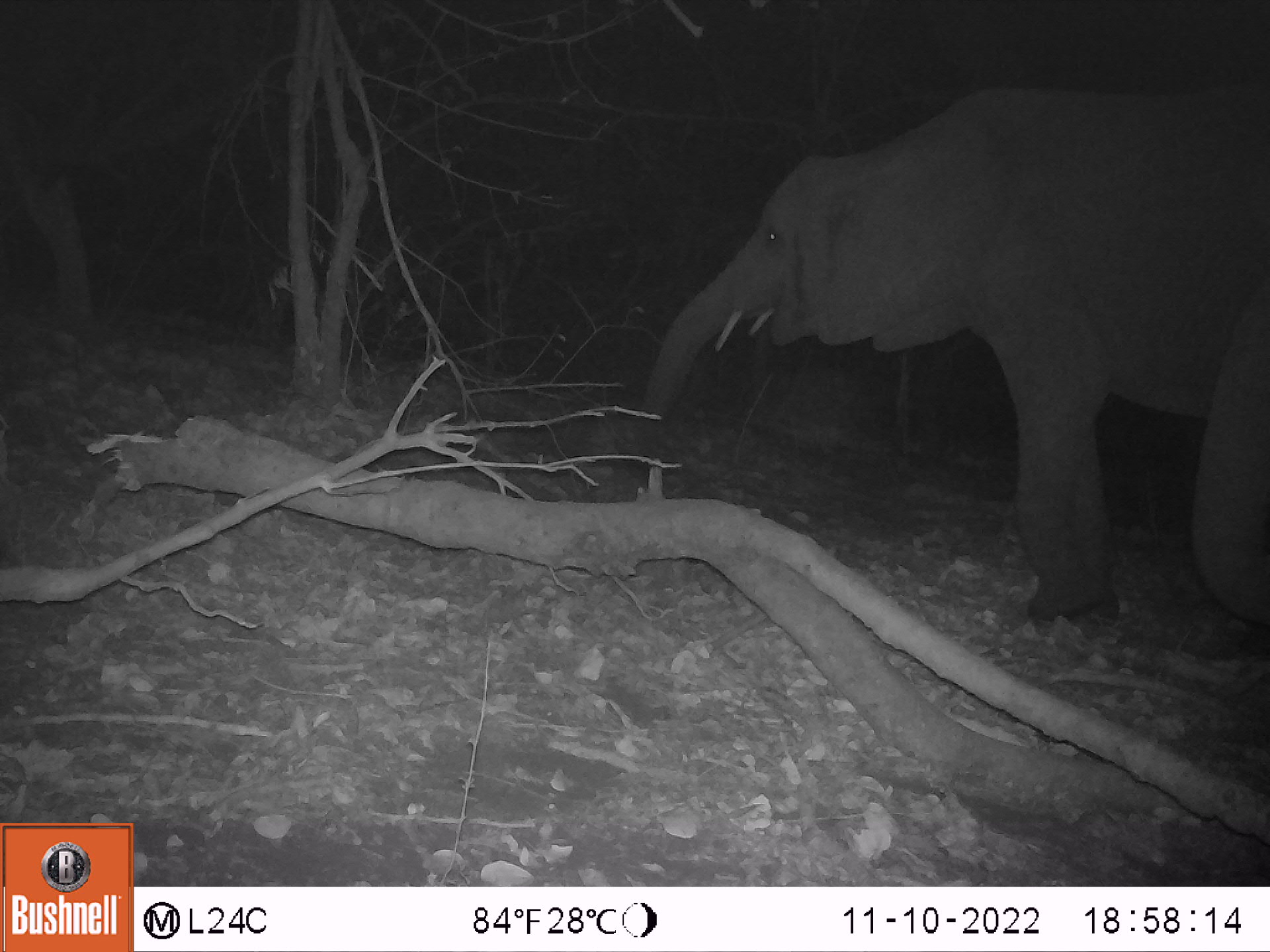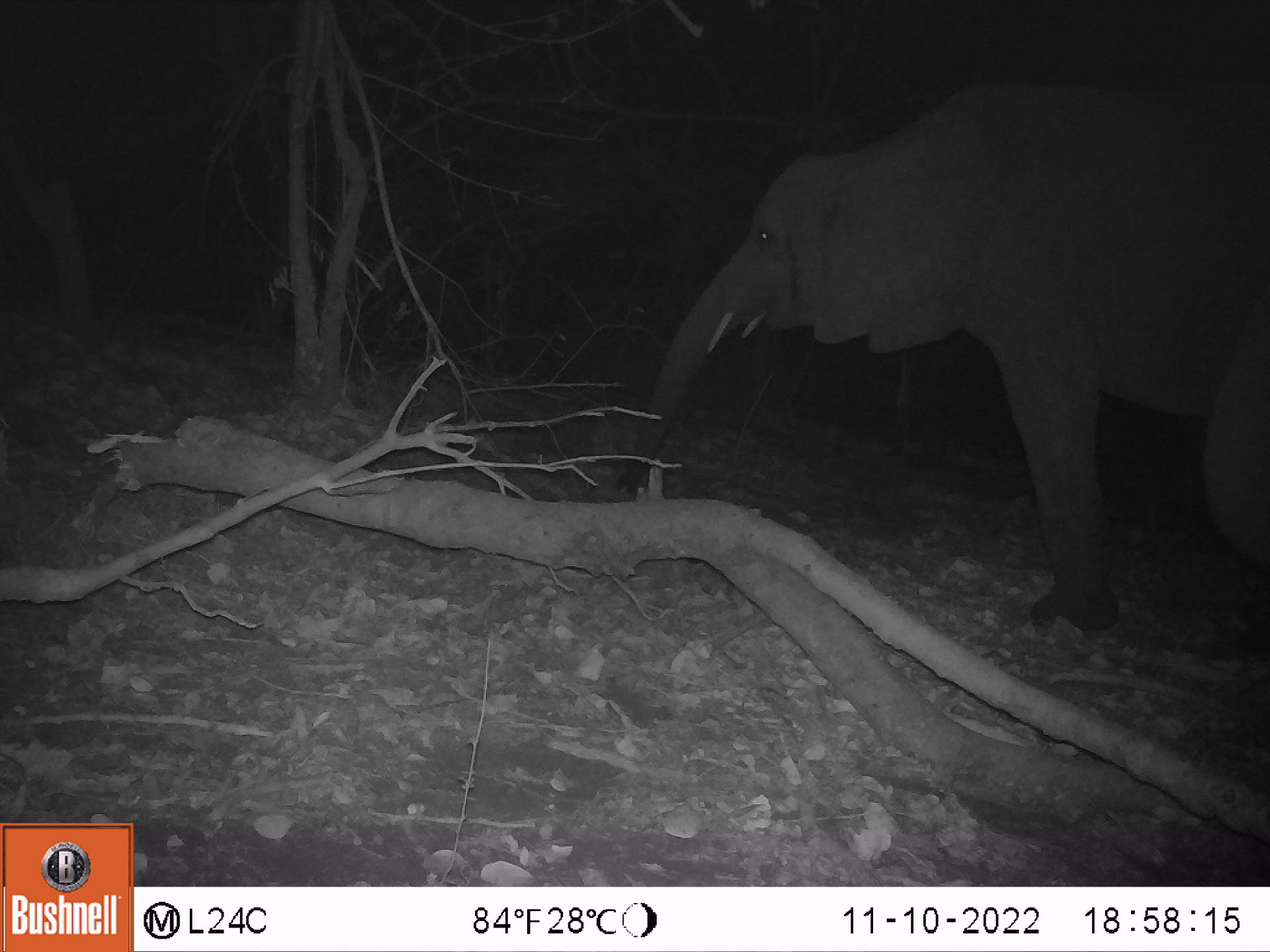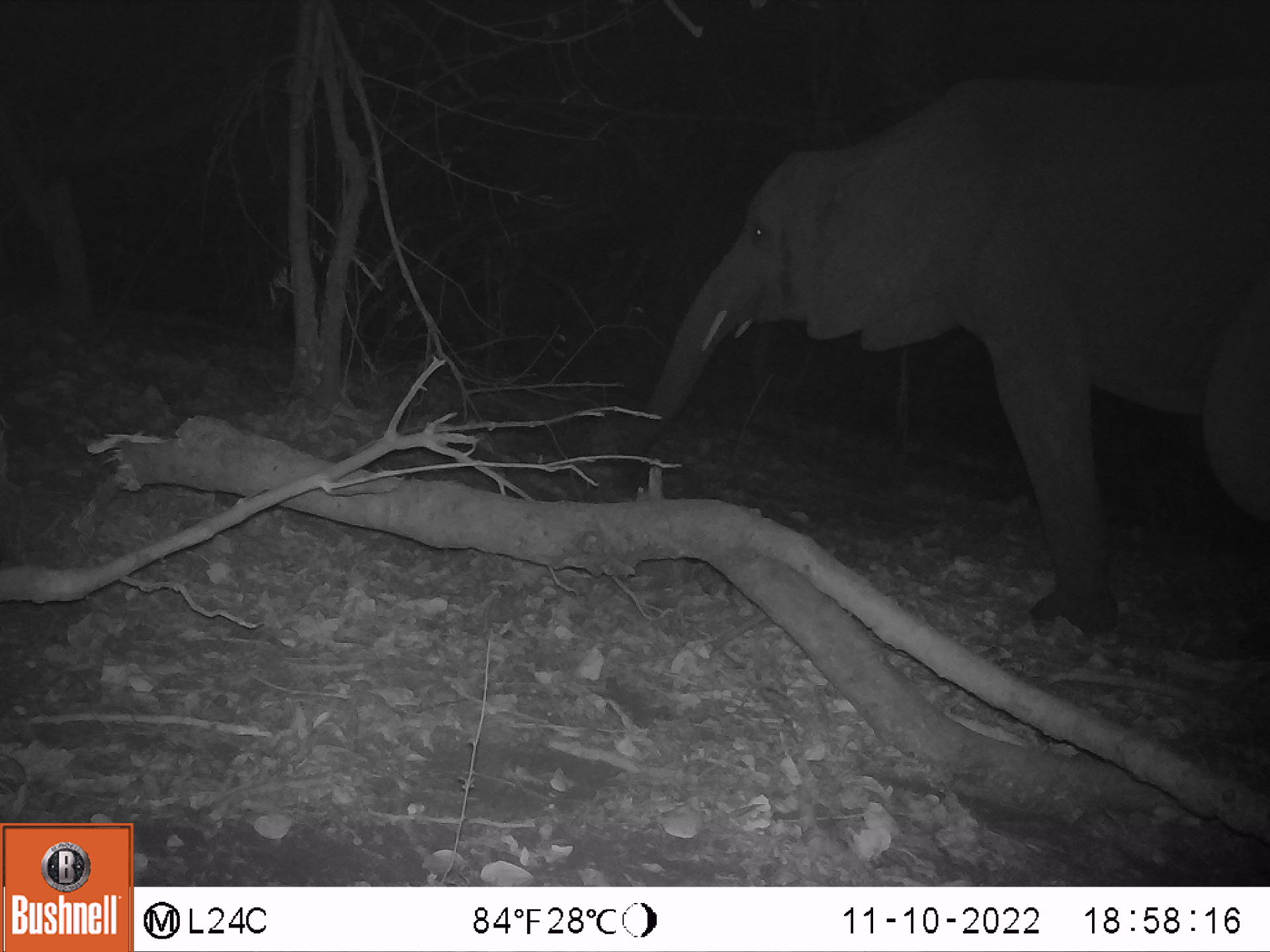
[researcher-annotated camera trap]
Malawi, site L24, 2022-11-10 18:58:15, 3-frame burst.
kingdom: Animalia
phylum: Chordata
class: Mammalia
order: Proboscidea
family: Elephantidae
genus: Loxodonta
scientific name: Loxodonta africana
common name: african savanna elephant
African savanna elephant (Loxodonta africana), count 2.